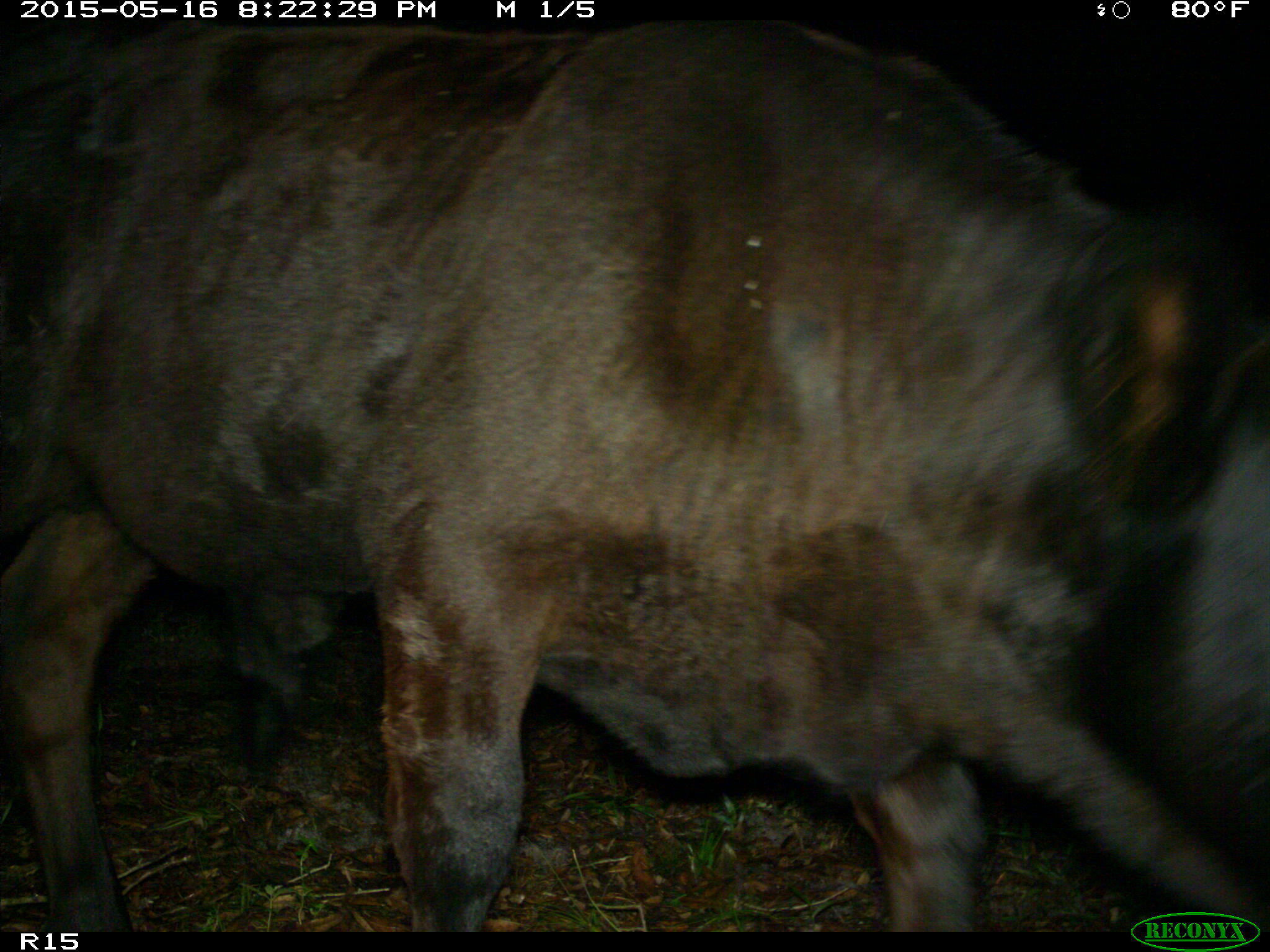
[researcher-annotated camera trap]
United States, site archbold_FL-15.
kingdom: Animalia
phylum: Chordata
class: Mammalia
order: Artiodactyla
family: Bovidae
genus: Bos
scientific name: Bos taurus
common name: domestic cow